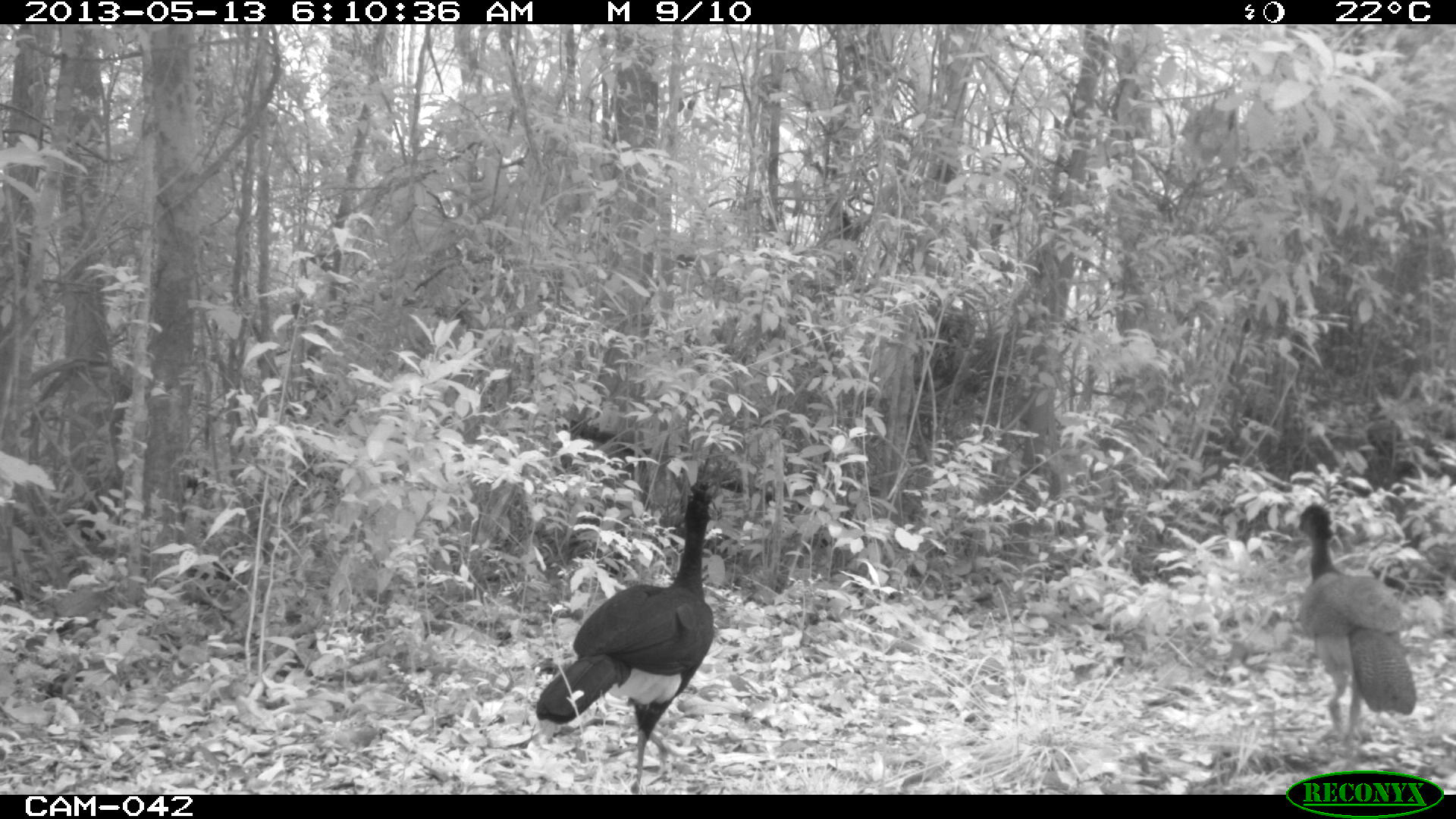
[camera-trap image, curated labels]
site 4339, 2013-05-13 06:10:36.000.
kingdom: Animalia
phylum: Chordata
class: Aves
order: Galliformes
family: Cracidae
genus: Crax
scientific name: Crax rubra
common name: great curassow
Crax rubra (great curassow), count 2.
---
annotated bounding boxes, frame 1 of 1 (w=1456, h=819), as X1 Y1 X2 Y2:
crax rubra: 534 477 723 794; 1296 501 1416 748